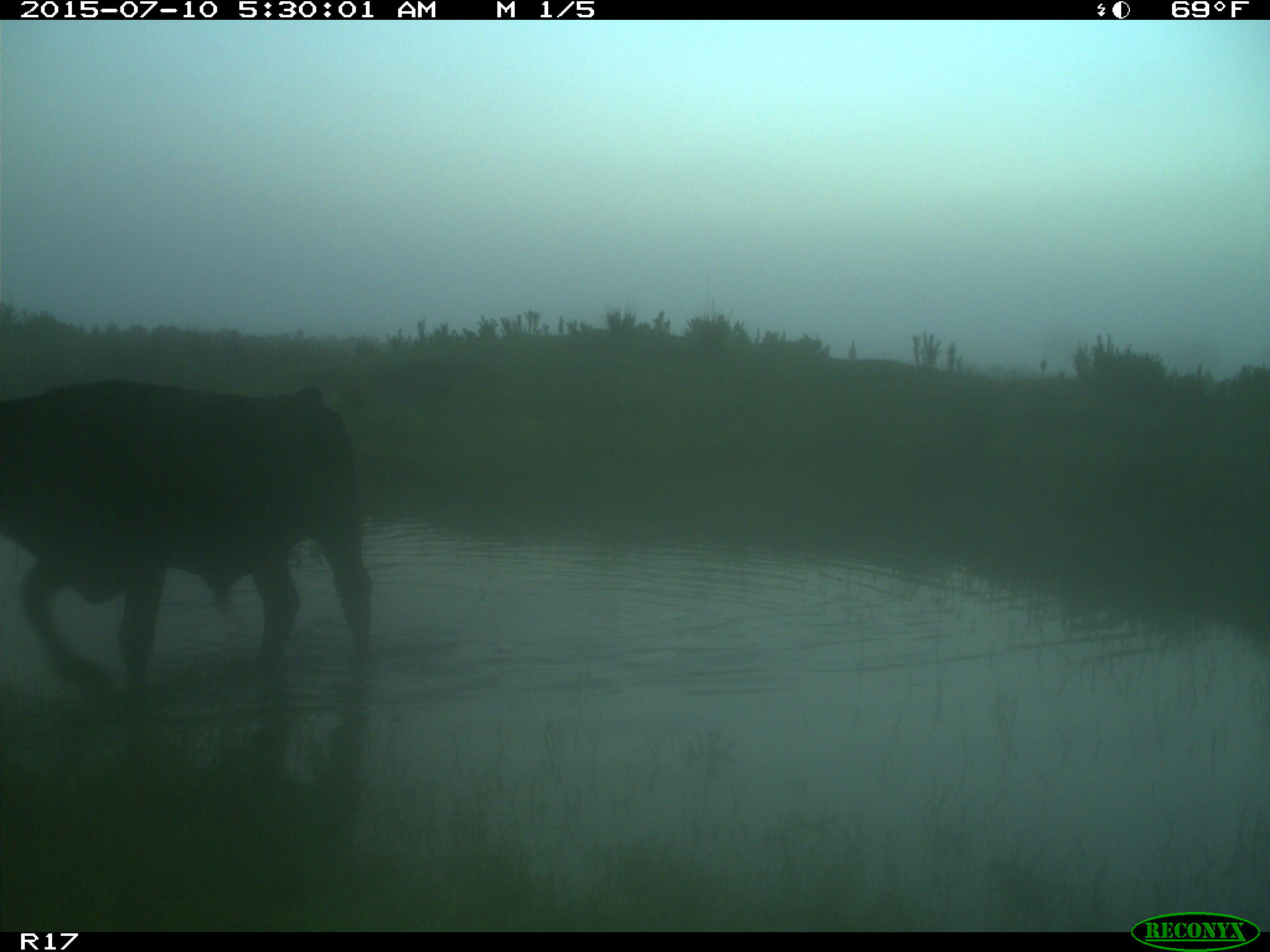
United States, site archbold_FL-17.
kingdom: Animalia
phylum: Chordata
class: Mammalia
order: Artiodactyla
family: Bovidae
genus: Bos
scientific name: Bos taurus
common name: domestic cow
Bos taurus (domestic cow).